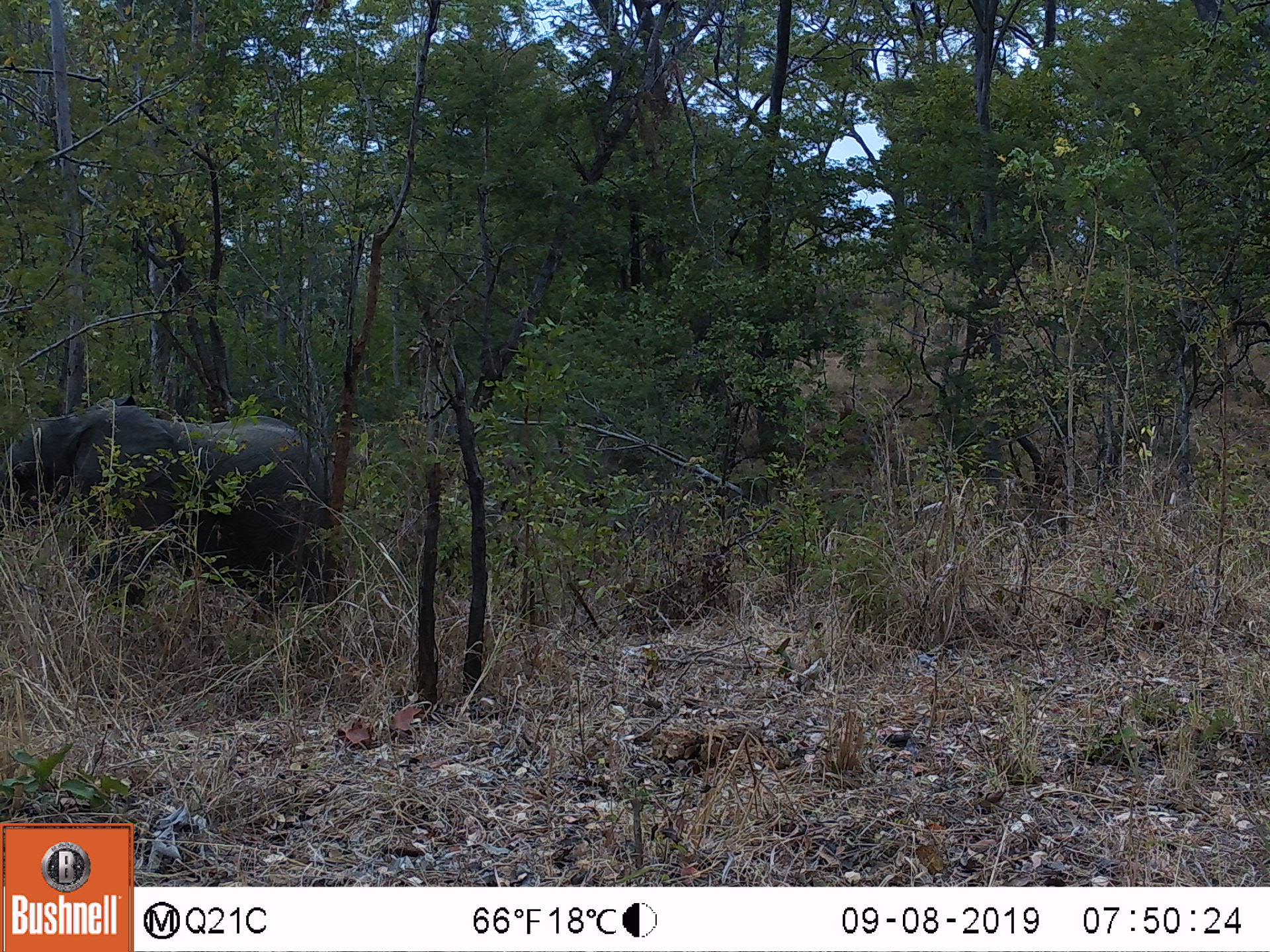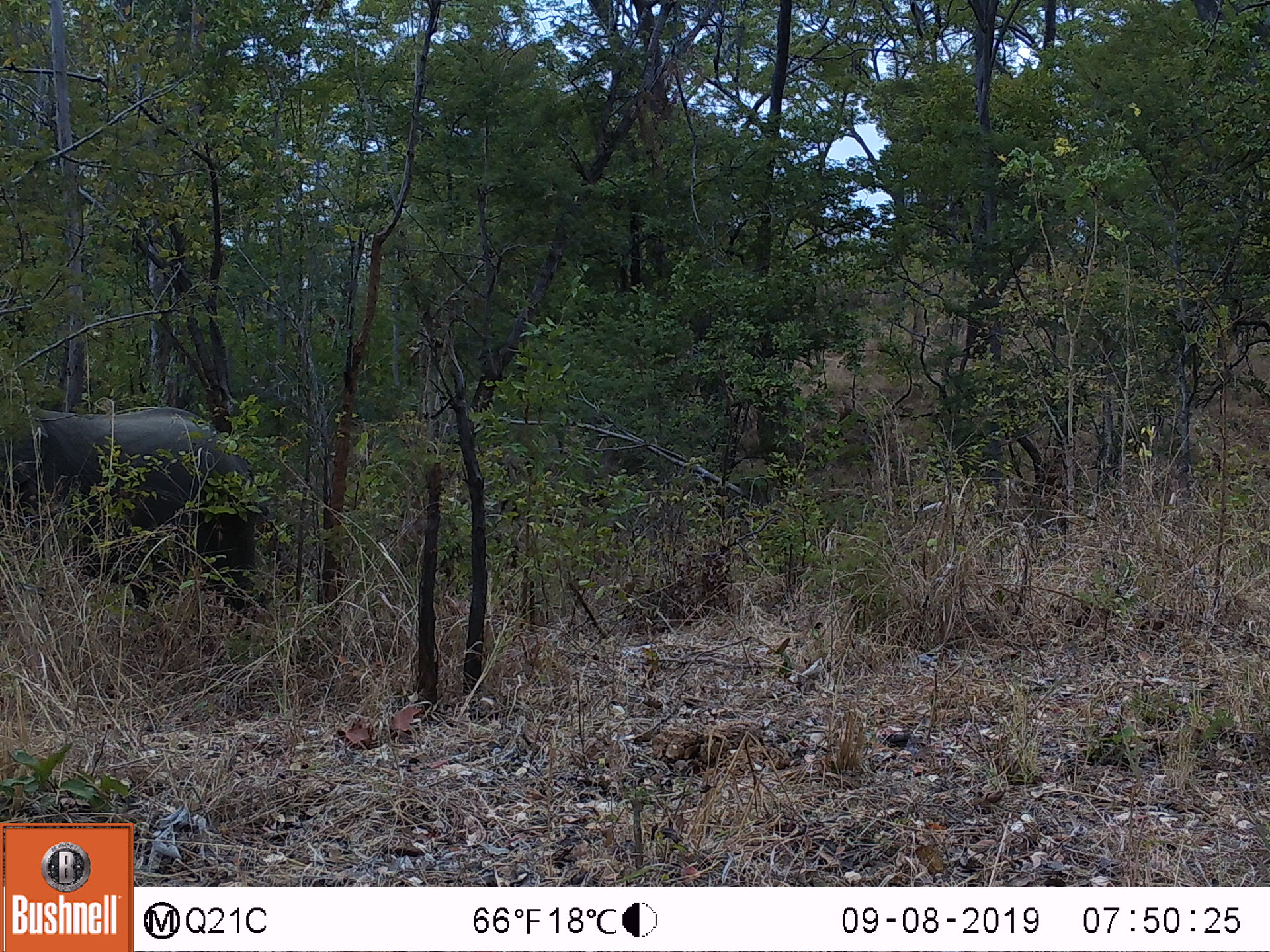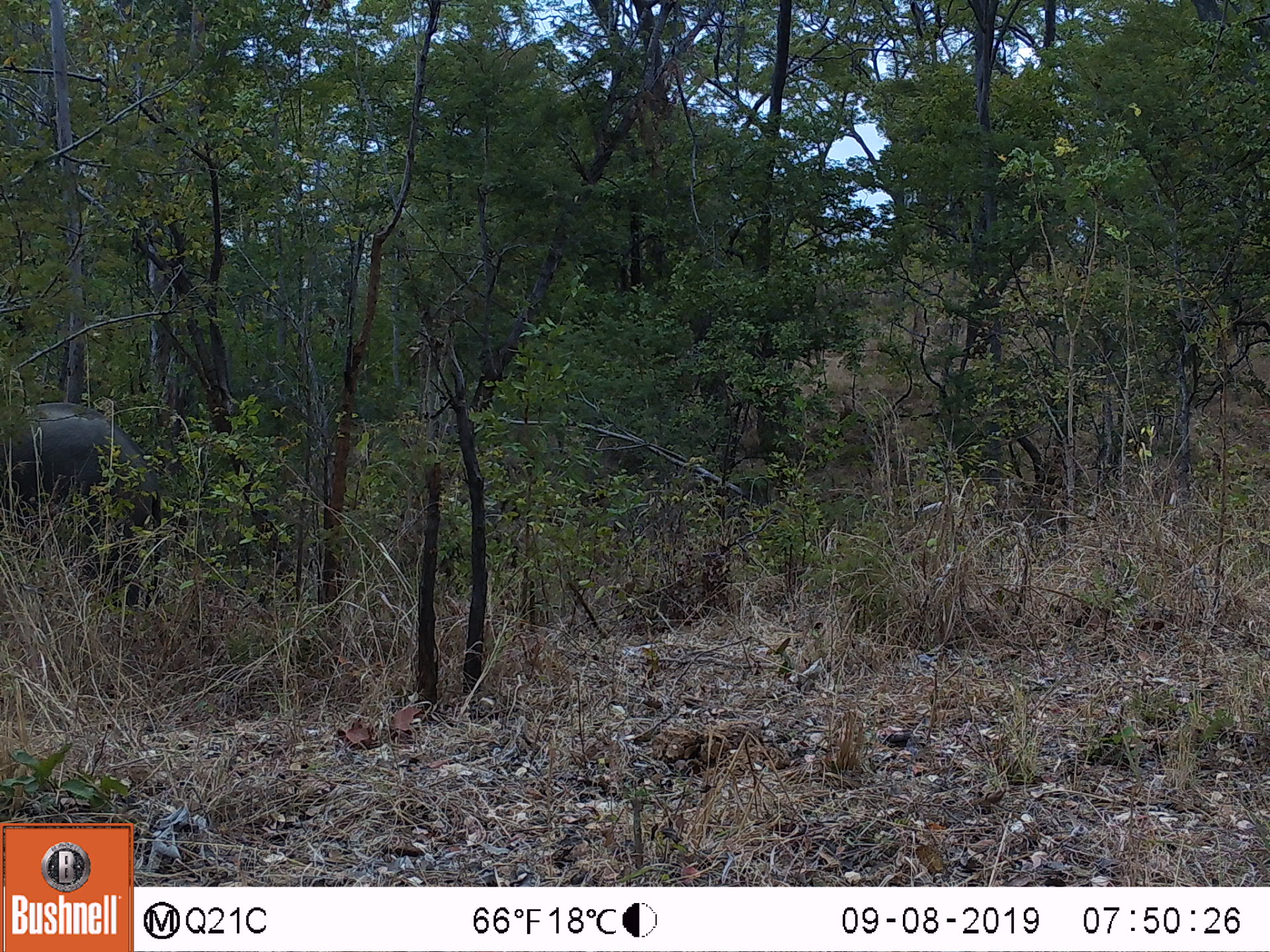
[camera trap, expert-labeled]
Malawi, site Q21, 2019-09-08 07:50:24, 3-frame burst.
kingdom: Animalia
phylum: Chordata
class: Mammalia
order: Proboscidea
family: Elephantidae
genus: Loxodonta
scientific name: Loxodonta africana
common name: african savanna elephant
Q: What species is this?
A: African savanna elephant (Loxodonta africana).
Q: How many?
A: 1.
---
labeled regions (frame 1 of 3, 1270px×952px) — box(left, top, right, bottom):
african savanna elephant: box(0, 397, 340, 657)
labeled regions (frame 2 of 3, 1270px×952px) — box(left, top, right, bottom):
african savanna elephant: box(0, 390, 289, 641)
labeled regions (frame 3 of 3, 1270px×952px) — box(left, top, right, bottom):
african savanna elephant: box(0, 386, 171, 632)